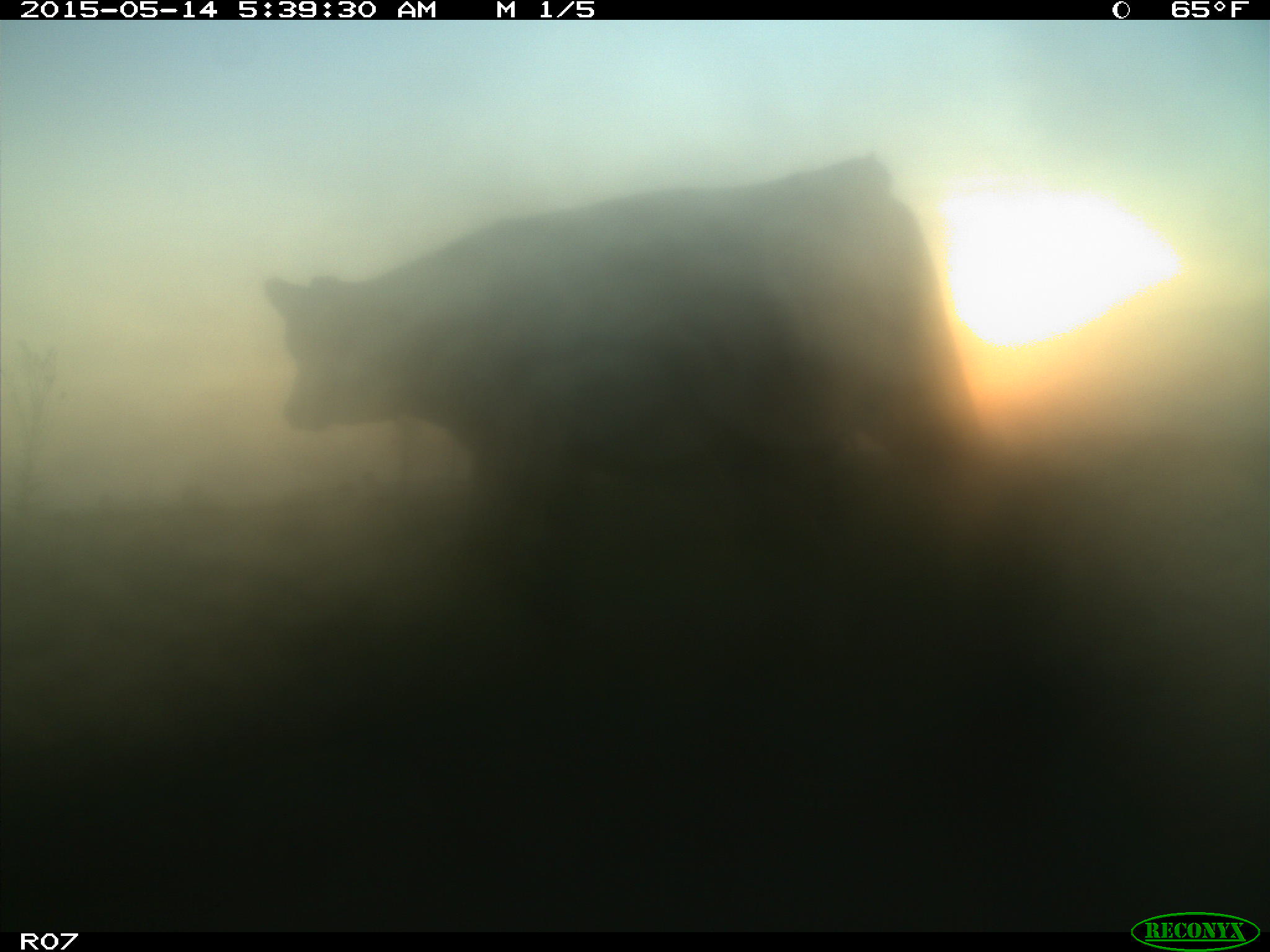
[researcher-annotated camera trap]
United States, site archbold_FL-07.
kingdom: Animalia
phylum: Chordata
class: Mammalia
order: Artiodactyla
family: Bovidae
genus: Bos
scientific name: Bos taurus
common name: domestic cow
Bos taurus (domestic cow).